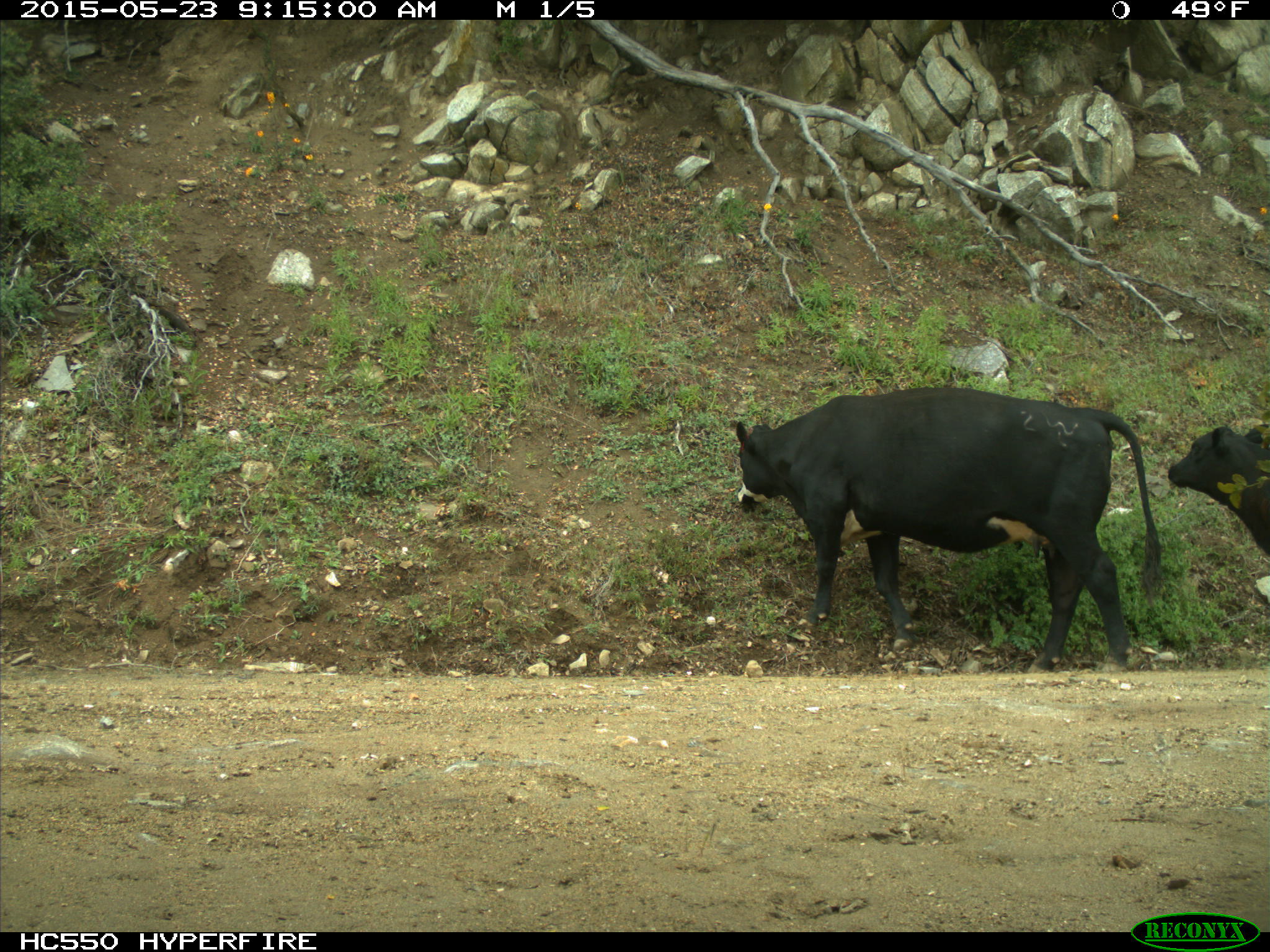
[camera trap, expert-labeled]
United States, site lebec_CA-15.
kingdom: Animalia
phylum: Chordata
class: Mammalia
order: Artiodactyla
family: Bovidae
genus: Bos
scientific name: Bos taurus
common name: domestic cow